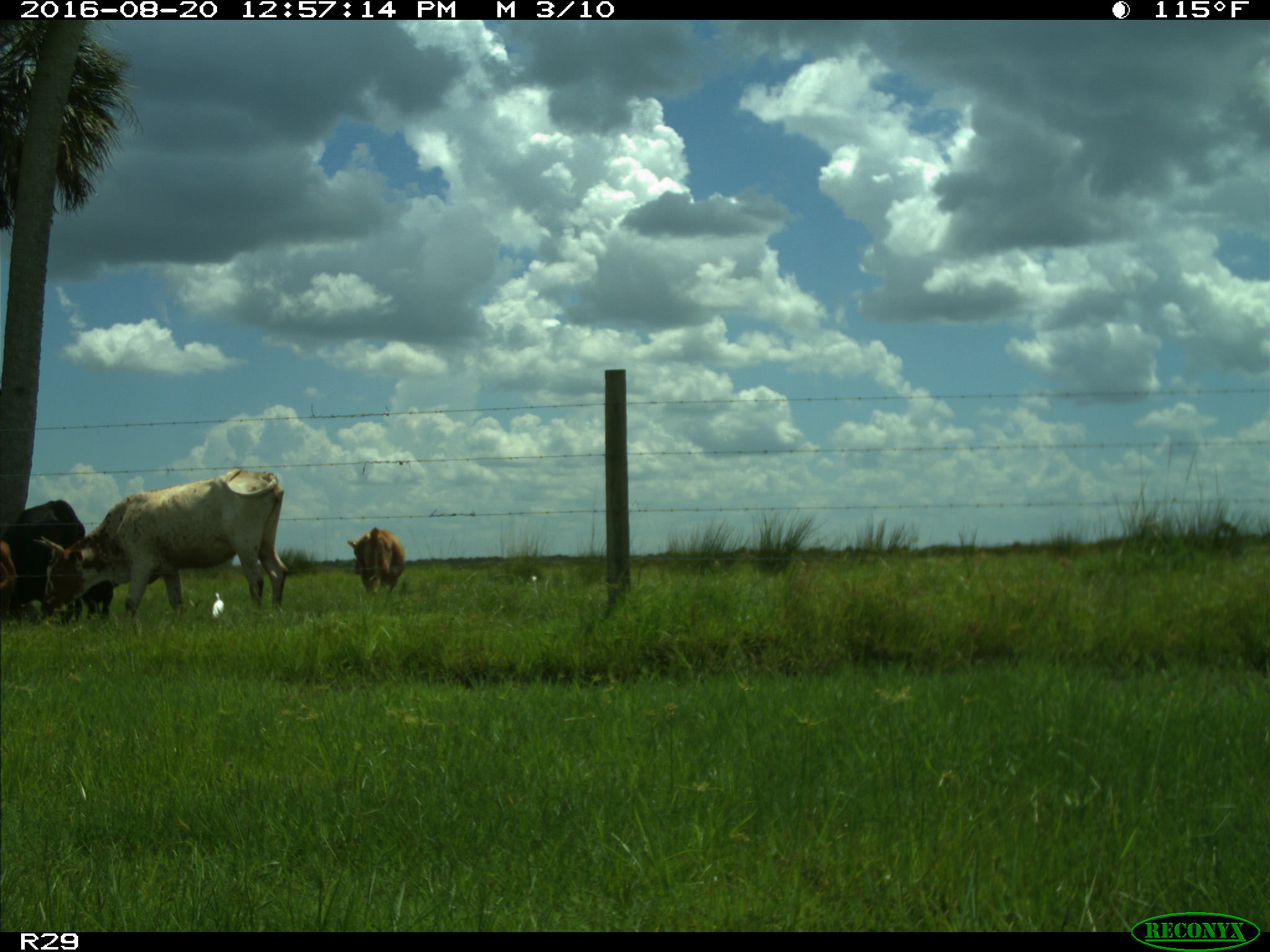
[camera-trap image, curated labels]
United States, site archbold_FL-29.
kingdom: Animalia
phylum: Chordata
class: Mammalia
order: Artiodactyla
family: Bovidae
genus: Bos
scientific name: Bos taurus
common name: domestic cow